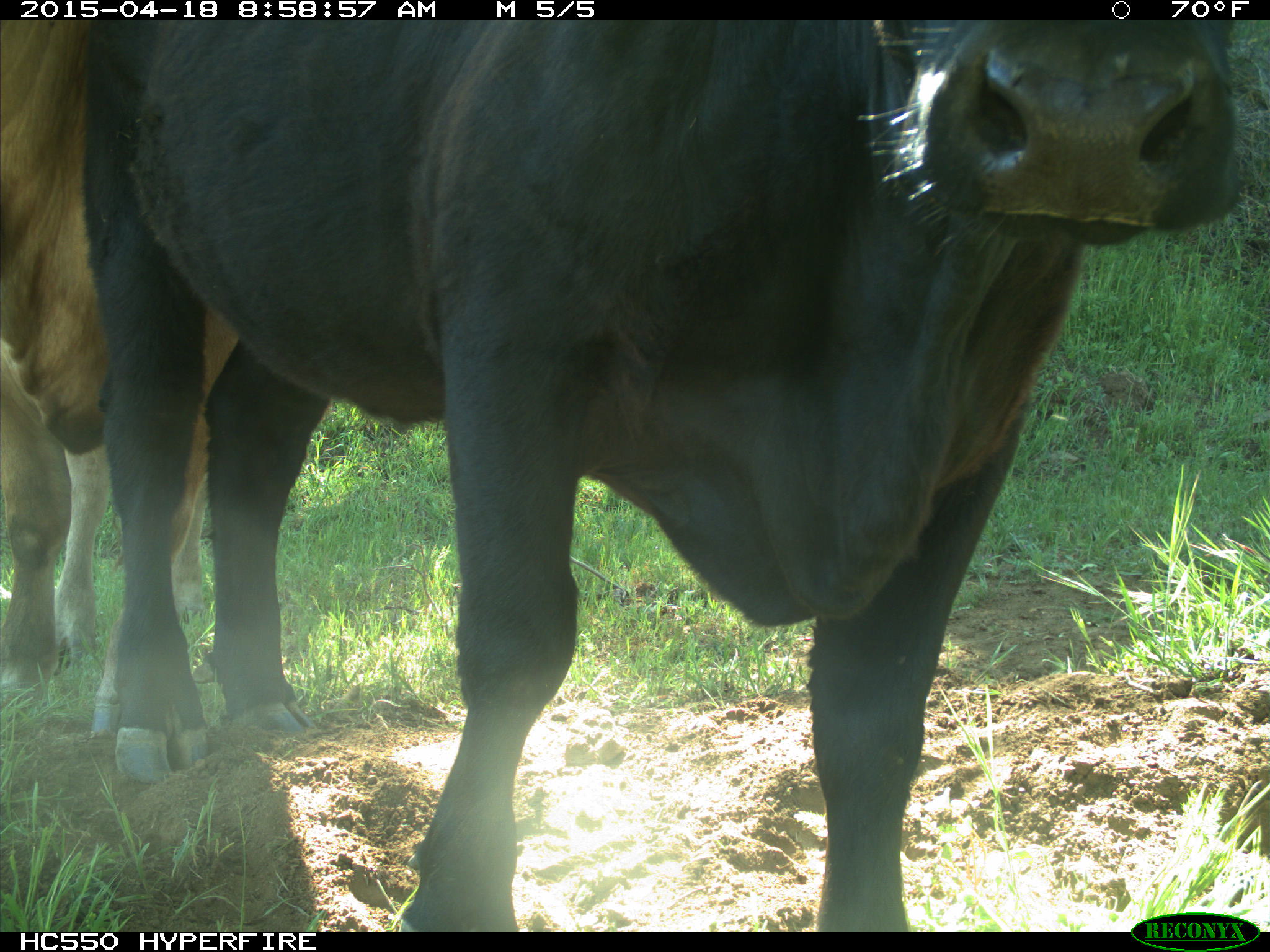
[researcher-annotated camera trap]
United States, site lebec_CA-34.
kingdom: Animalia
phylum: Chordata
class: Mammalia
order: Artiodactyla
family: Bovidae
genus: Bos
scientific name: Bos taurus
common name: domestic cow